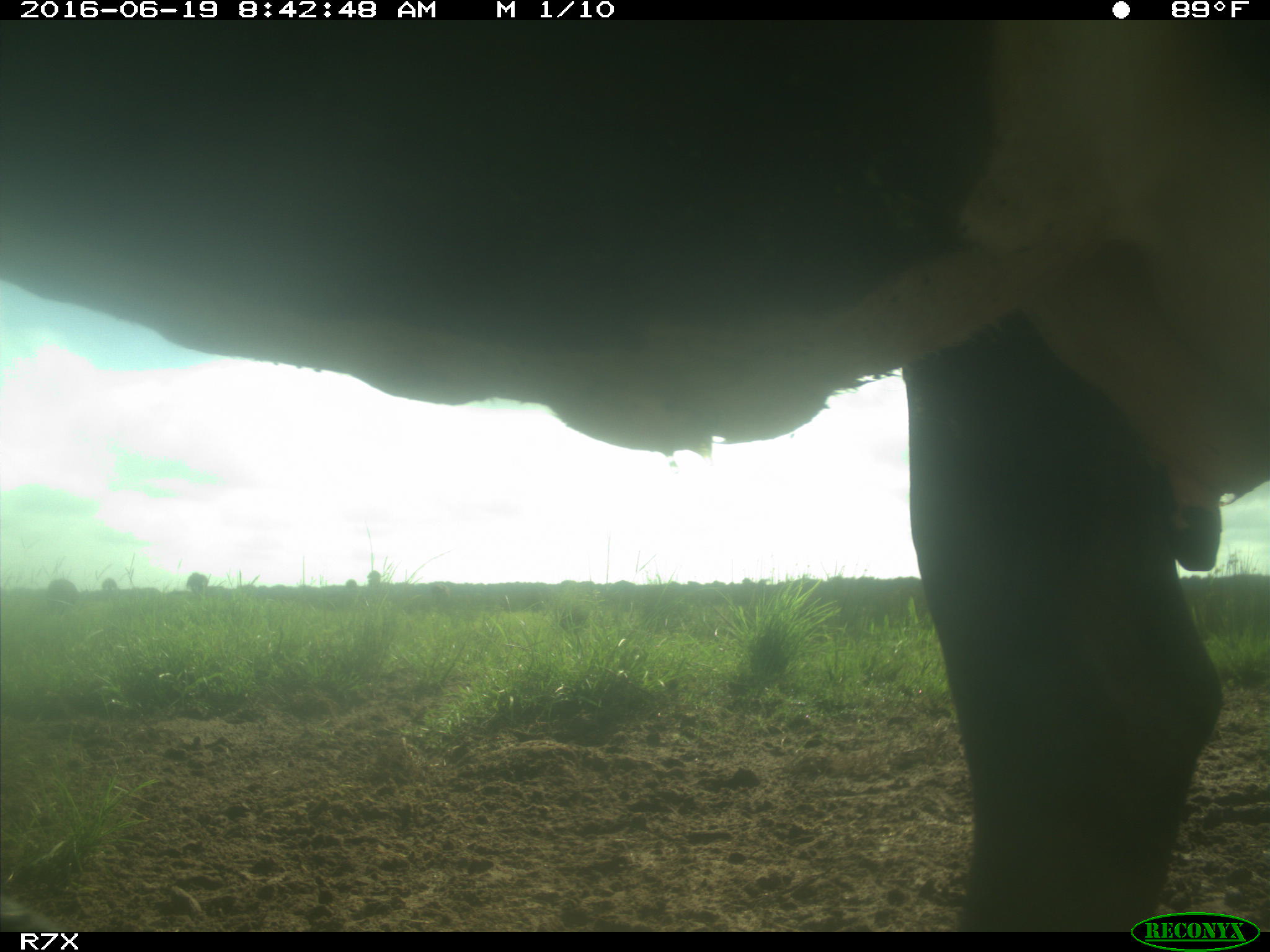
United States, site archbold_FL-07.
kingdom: Animalia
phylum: Chordata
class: Mammalia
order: Artiodactyla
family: Bovidae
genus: Bos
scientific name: Bos taurus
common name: domestic cow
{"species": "Bos taurus (domestic cow)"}